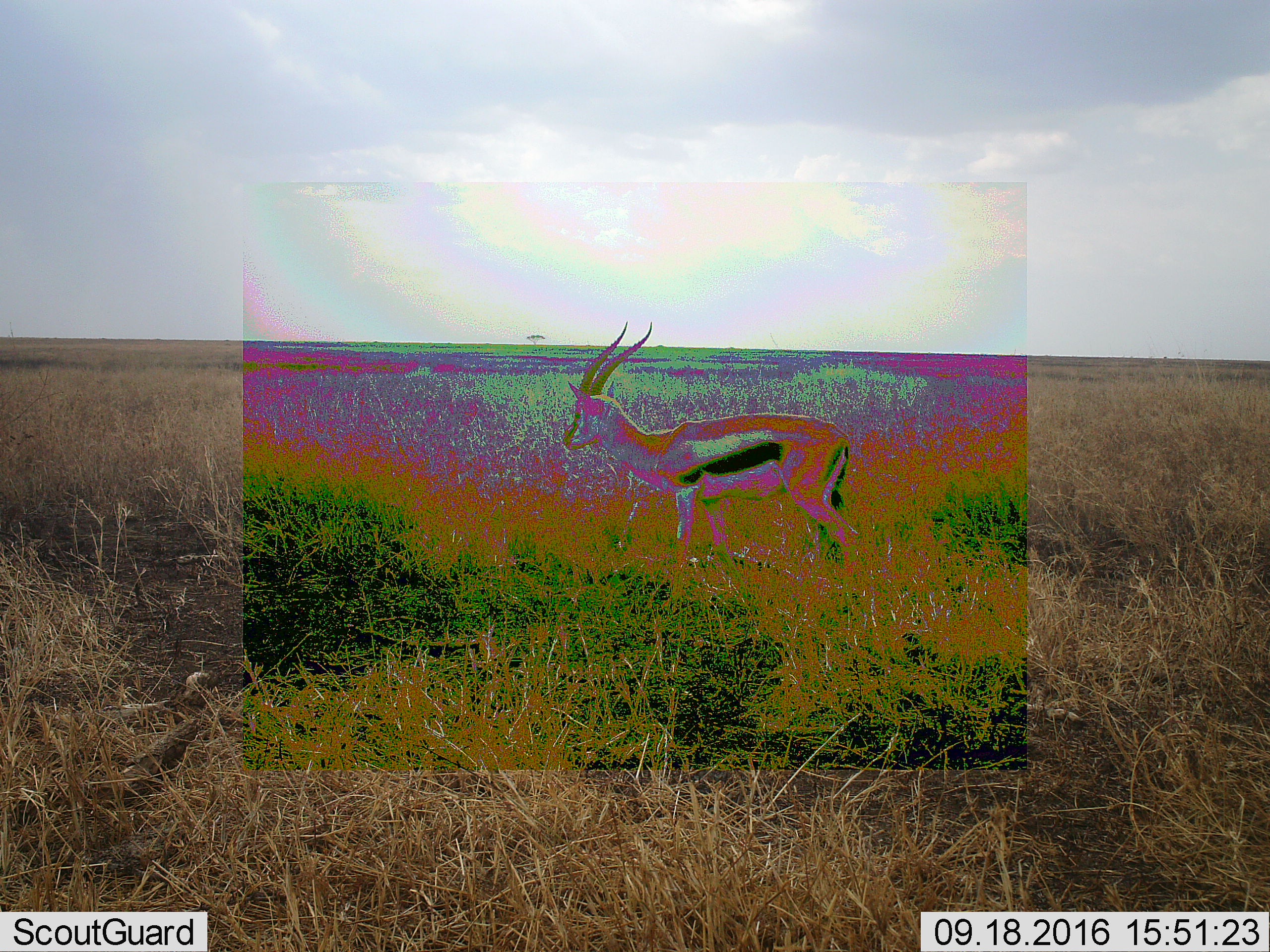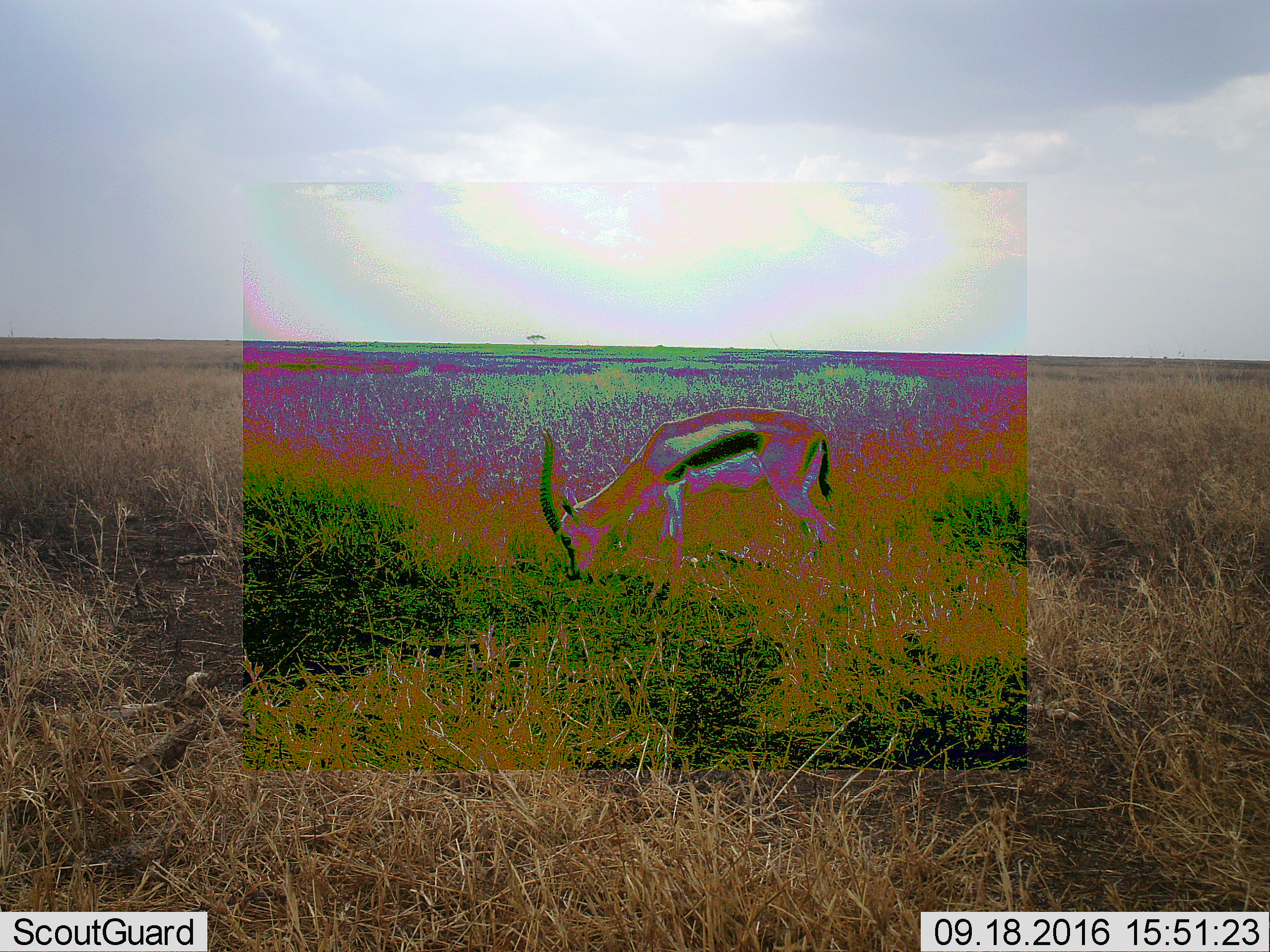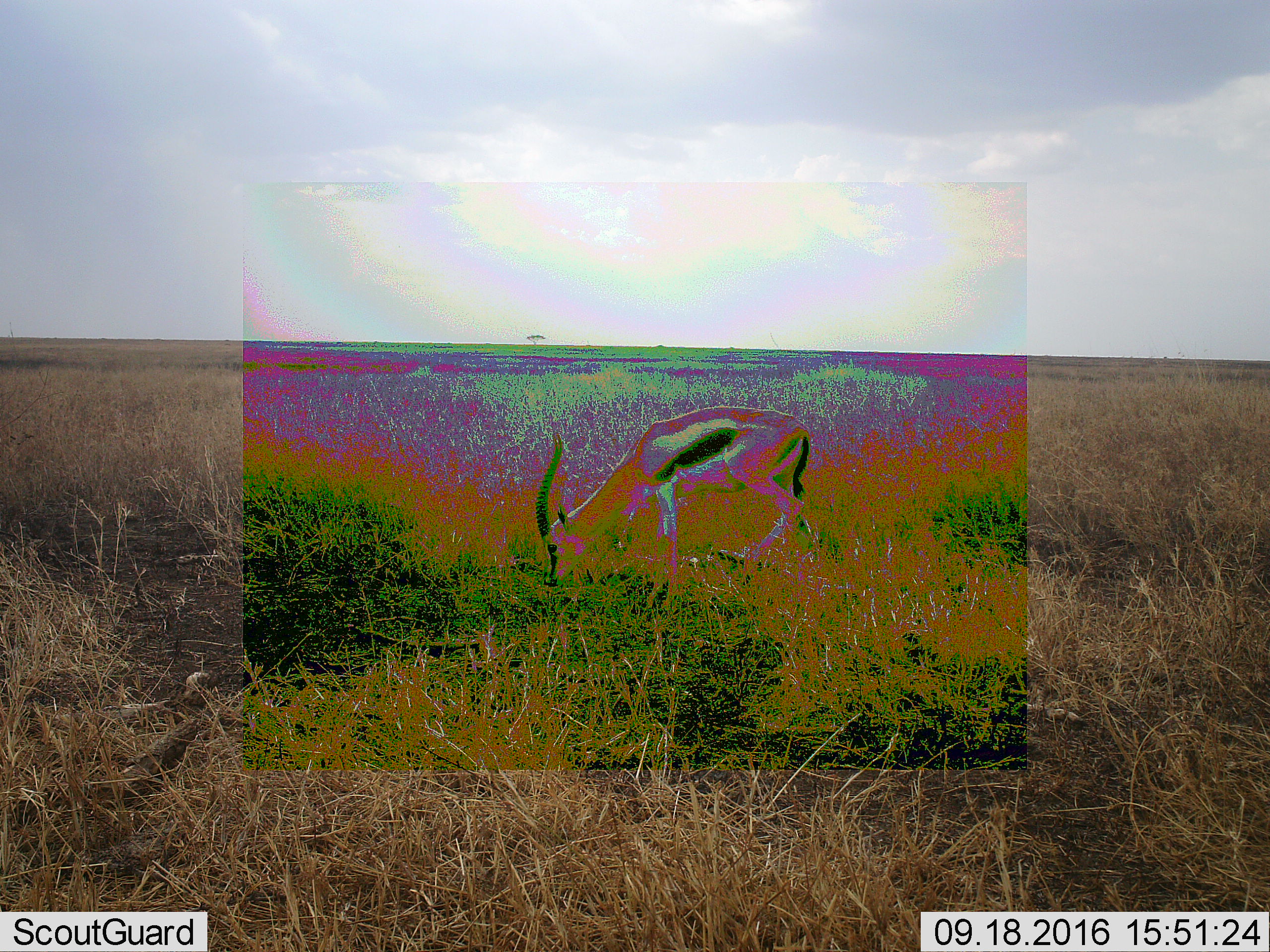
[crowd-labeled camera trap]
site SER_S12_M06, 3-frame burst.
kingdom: Animalia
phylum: Chordata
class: Mammalia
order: Artiodactyla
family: Bovidae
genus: Eudorcas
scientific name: Eudorcas thomsonii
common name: thomson's gazelle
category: gazellethomsons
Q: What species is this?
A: Gazellethomsons (thomson's gazelle) (Eudorcas thomsonii).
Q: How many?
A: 1.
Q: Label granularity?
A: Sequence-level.